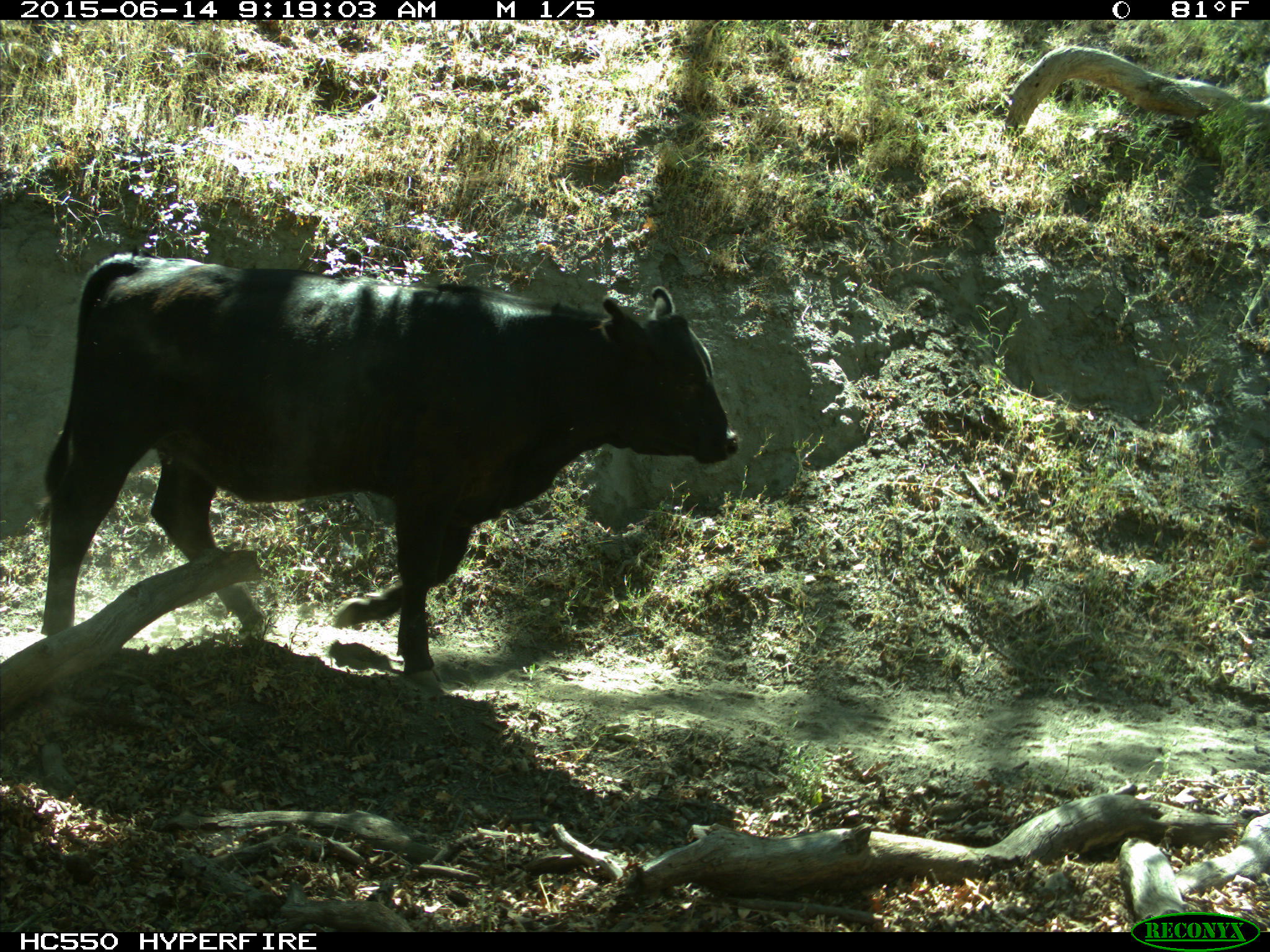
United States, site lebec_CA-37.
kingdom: Animalia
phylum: Chordata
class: Mammalia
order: Artiodactyla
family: Bovidae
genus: Bos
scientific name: Bos taurus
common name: domestic cow